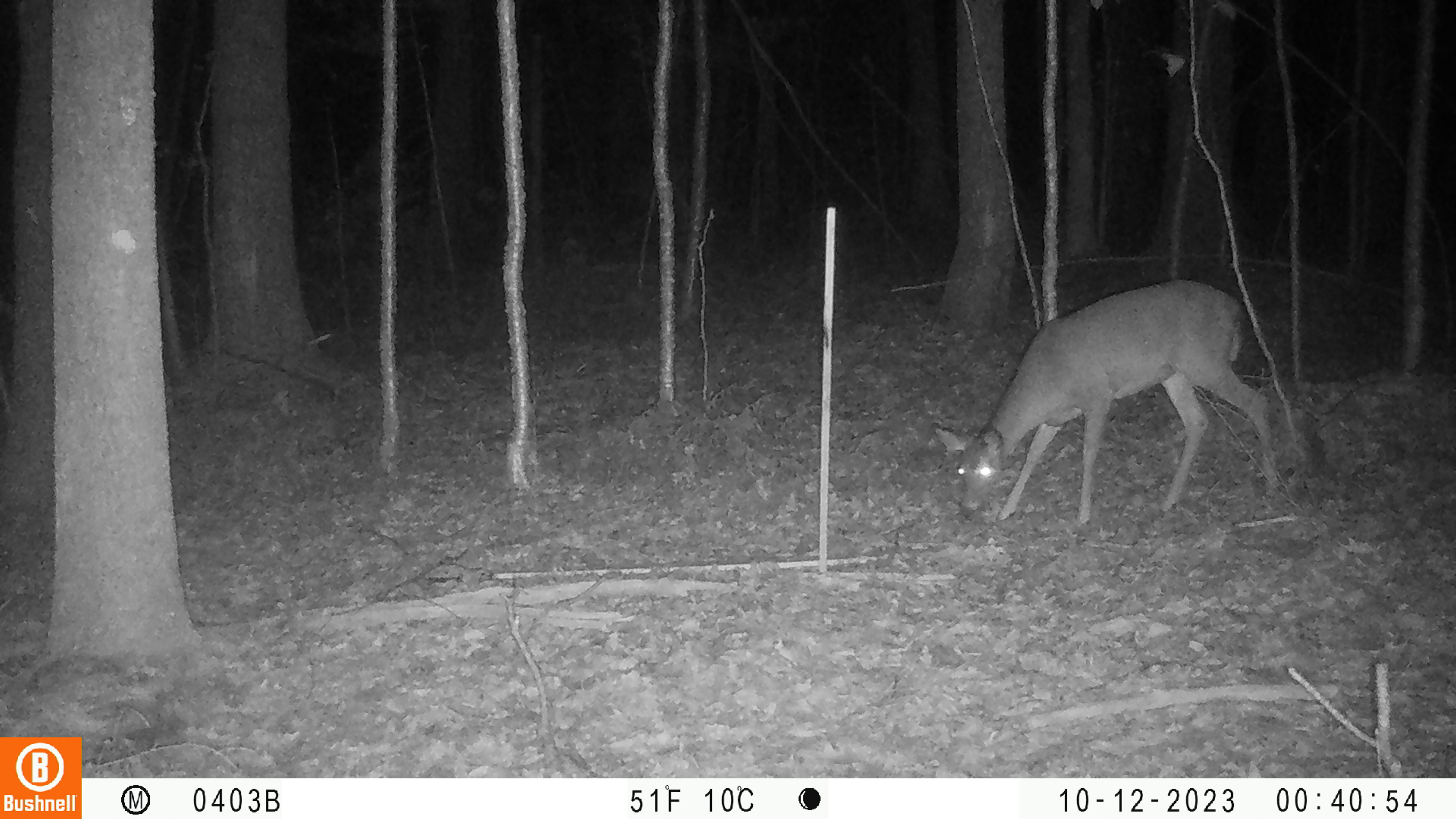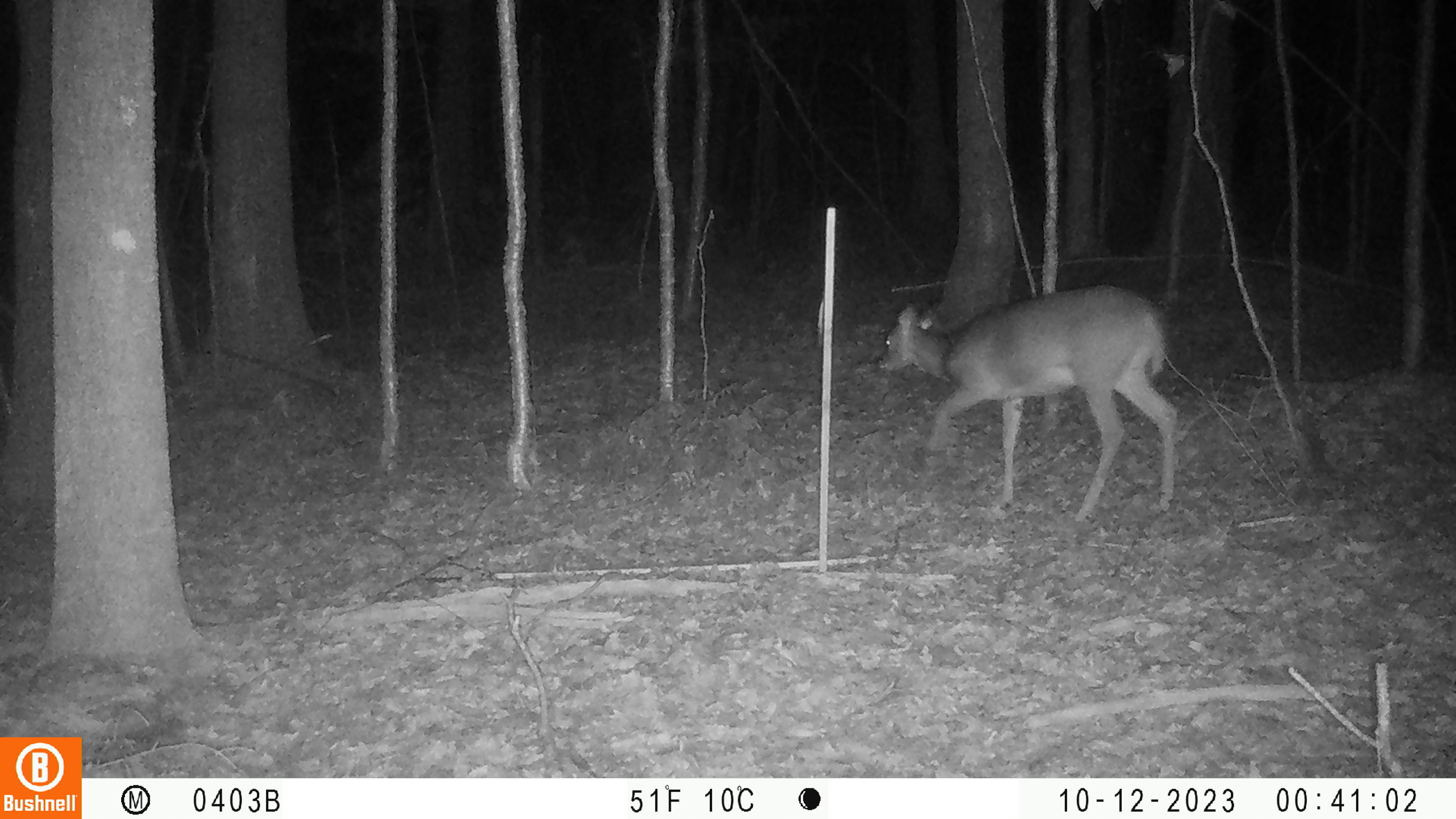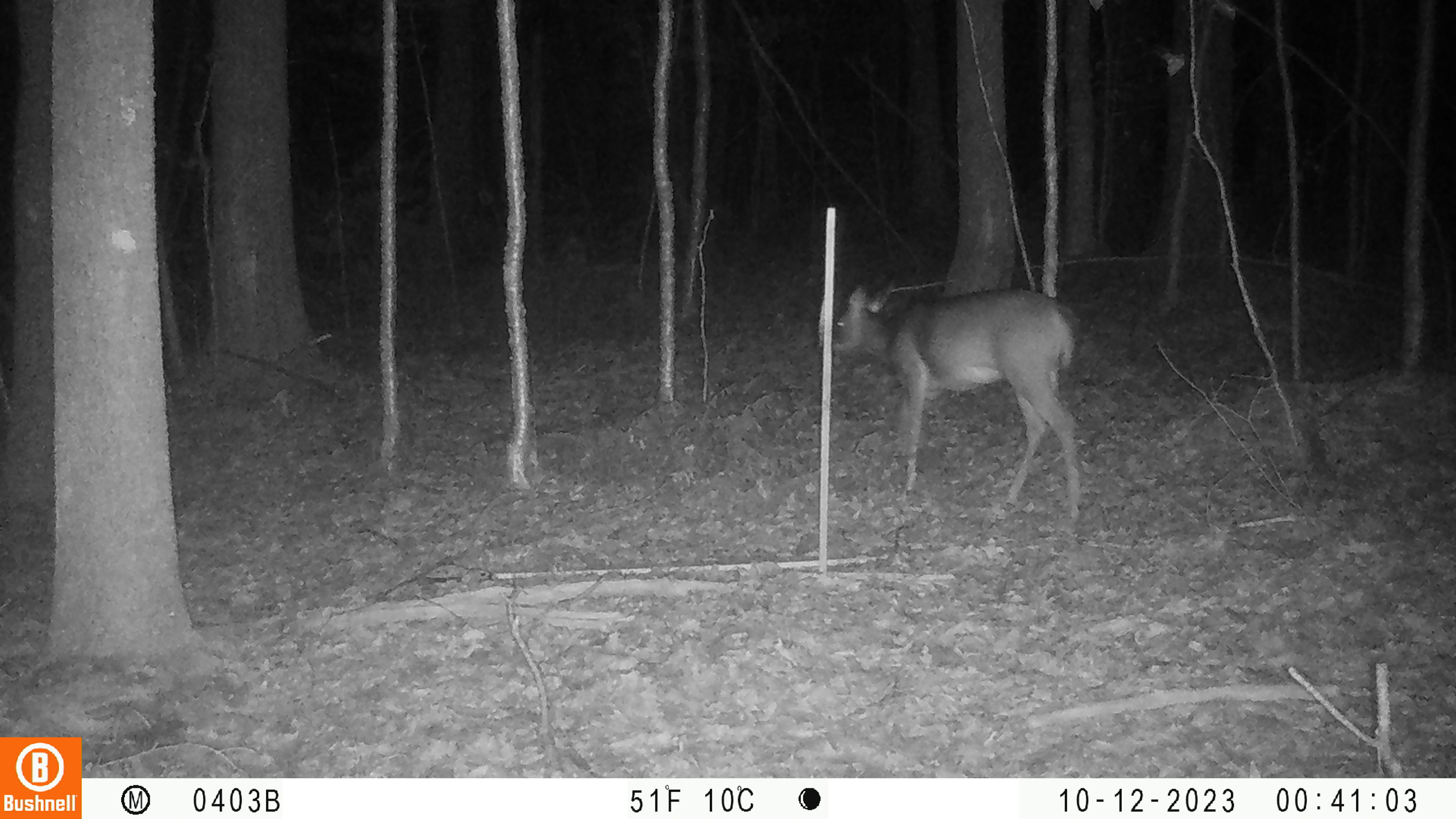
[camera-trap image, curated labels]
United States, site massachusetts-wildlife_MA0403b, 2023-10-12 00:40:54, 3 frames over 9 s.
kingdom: Animalia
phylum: Chordata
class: Mammalia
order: Artiodactyla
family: Cervidae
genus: Odocoileus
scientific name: Odocoileus virginianus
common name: white-tailed deer